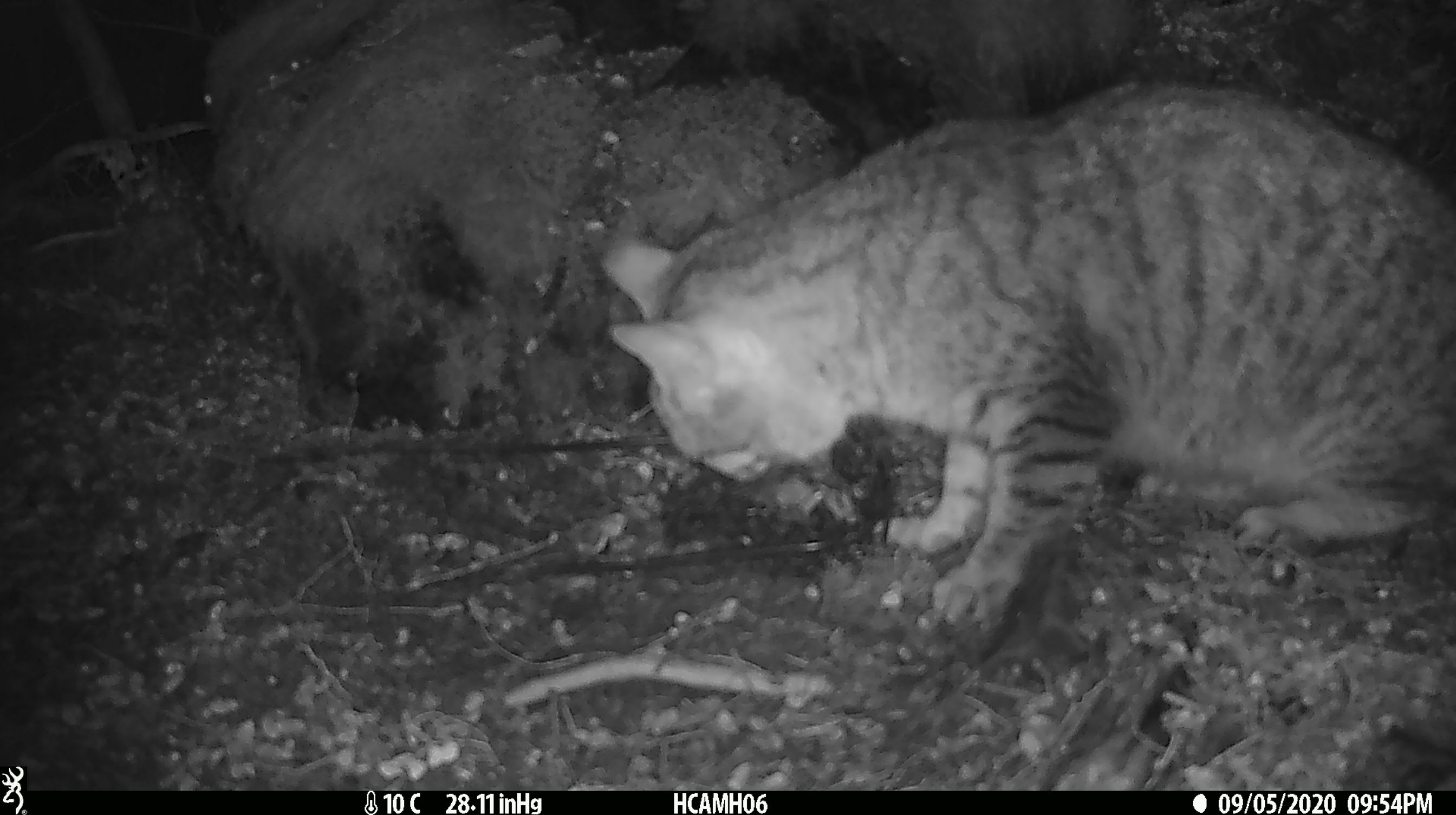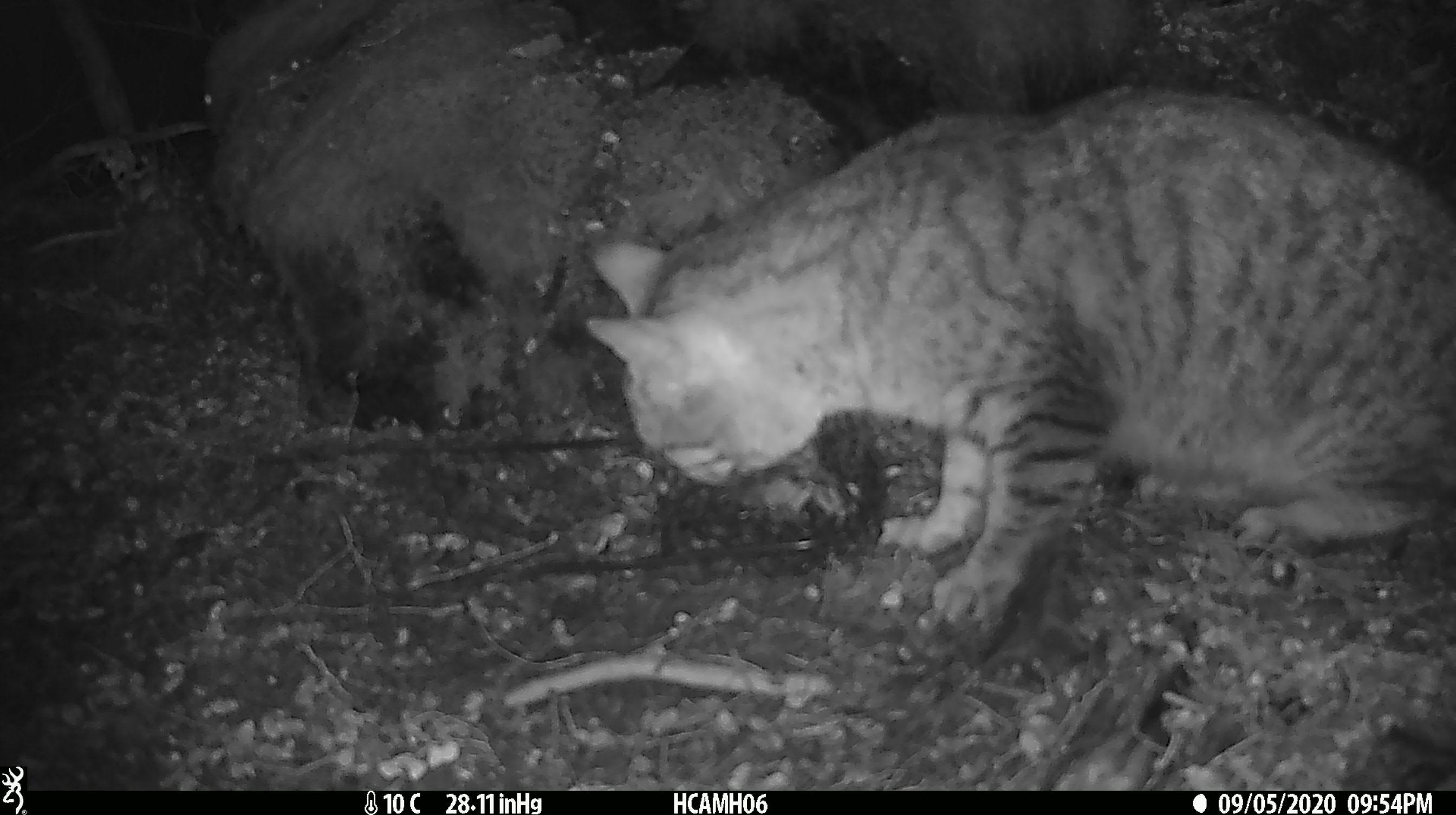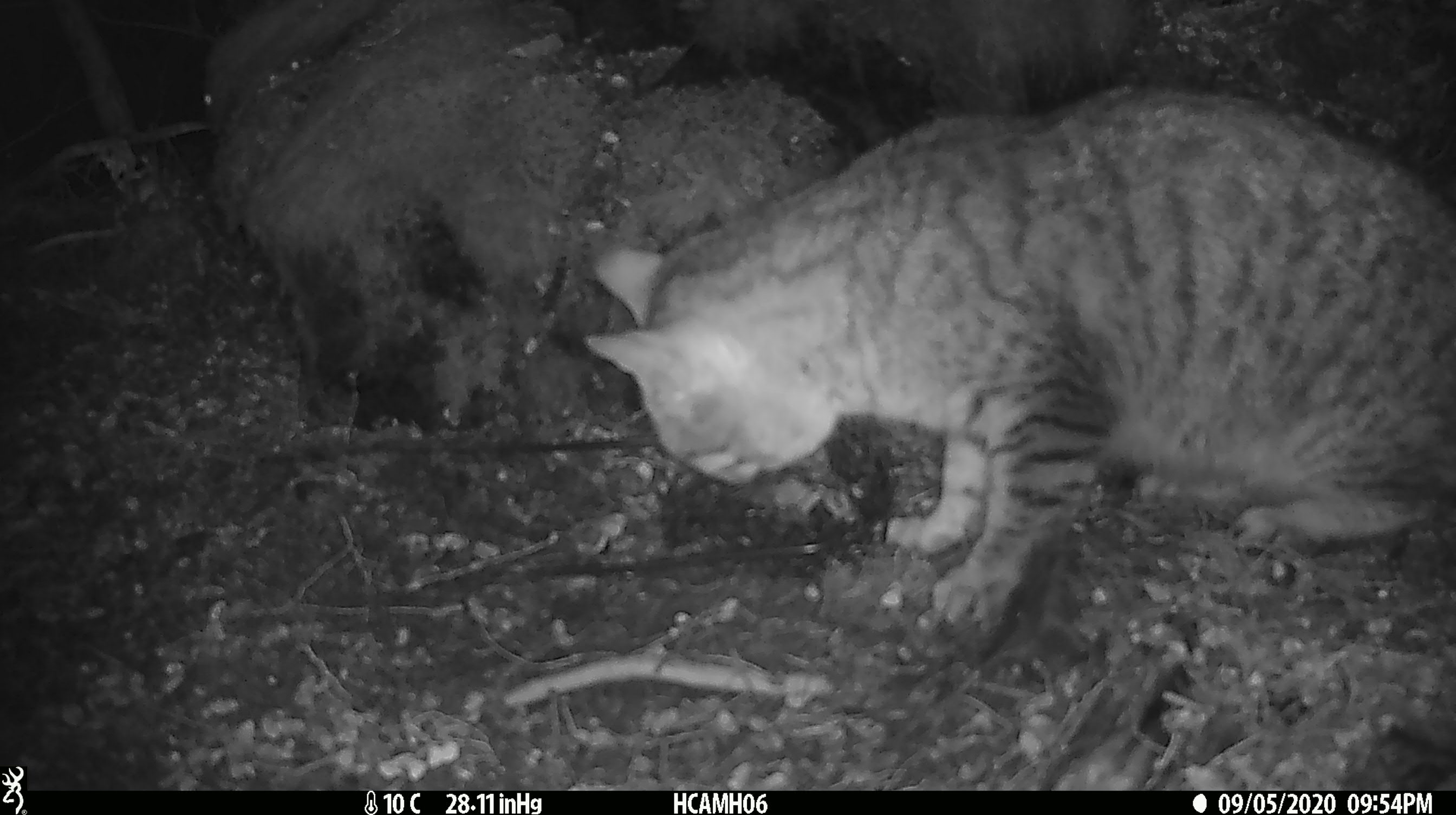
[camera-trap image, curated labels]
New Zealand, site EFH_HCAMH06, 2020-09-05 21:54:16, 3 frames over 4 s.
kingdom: Animalia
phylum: Chordata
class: Mammalia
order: Carnivora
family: Felidae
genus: Felis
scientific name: Felis catus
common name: domestic cat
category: cat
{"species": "cat (domestic cat) (Felis catus)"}